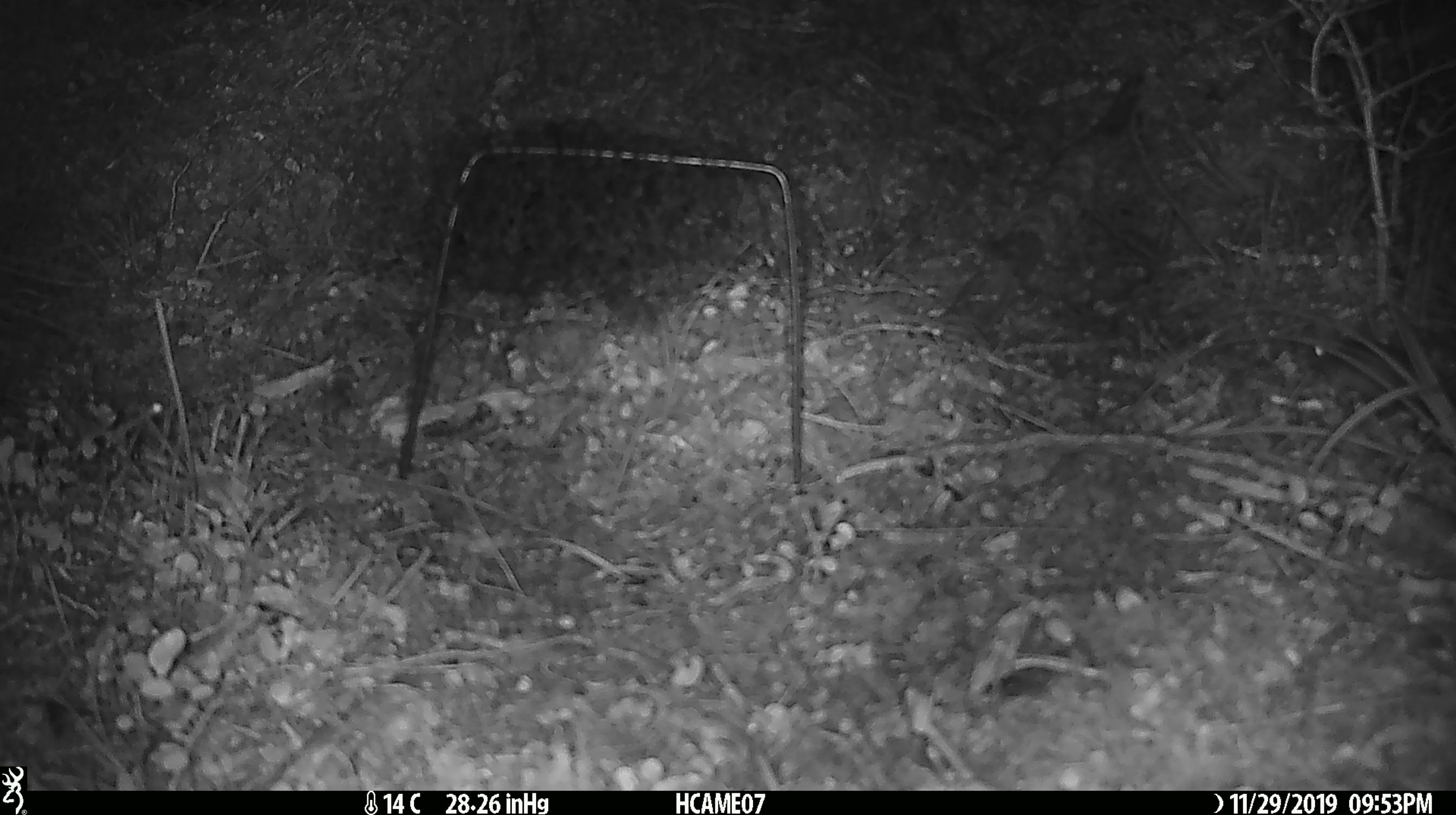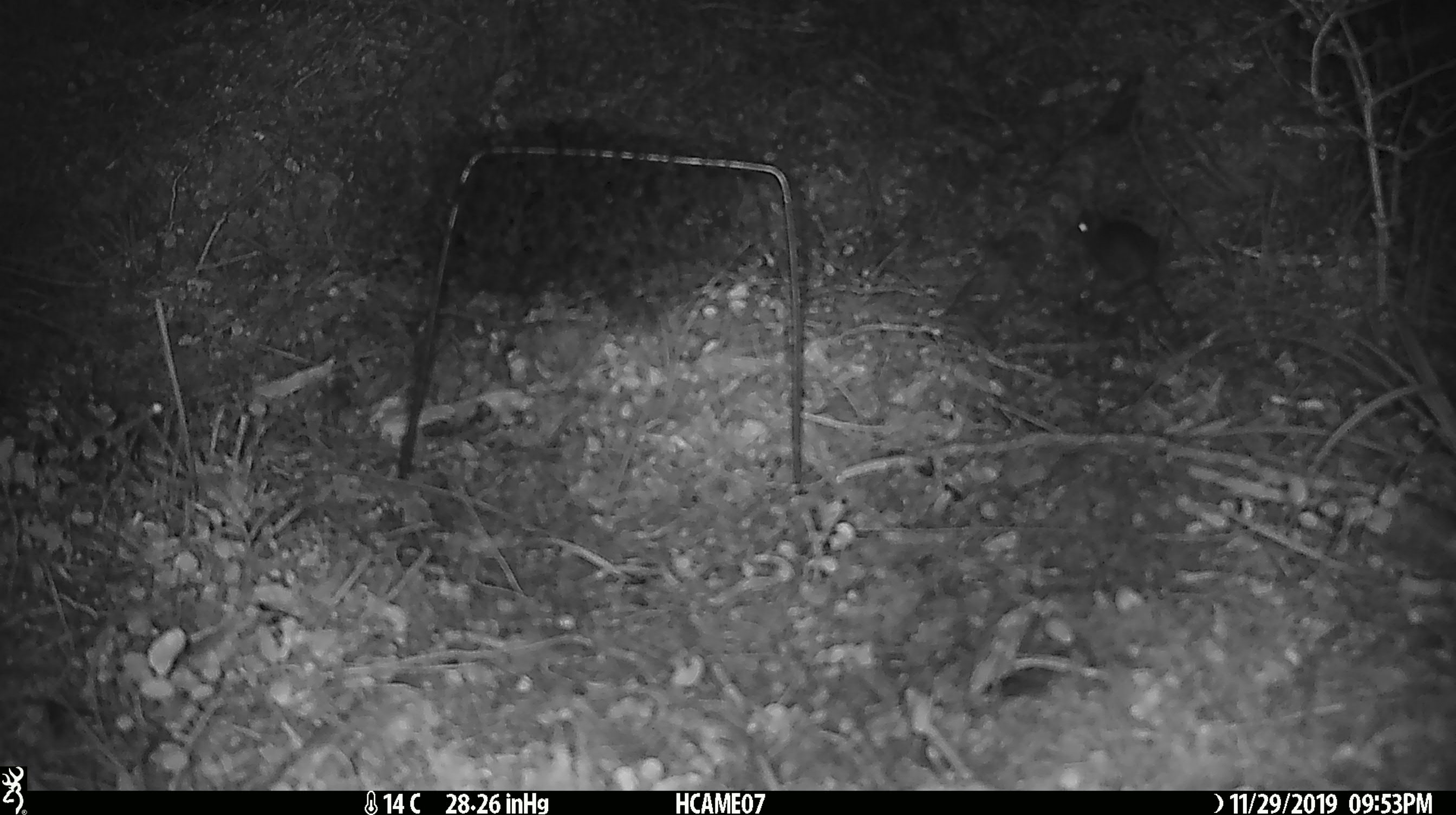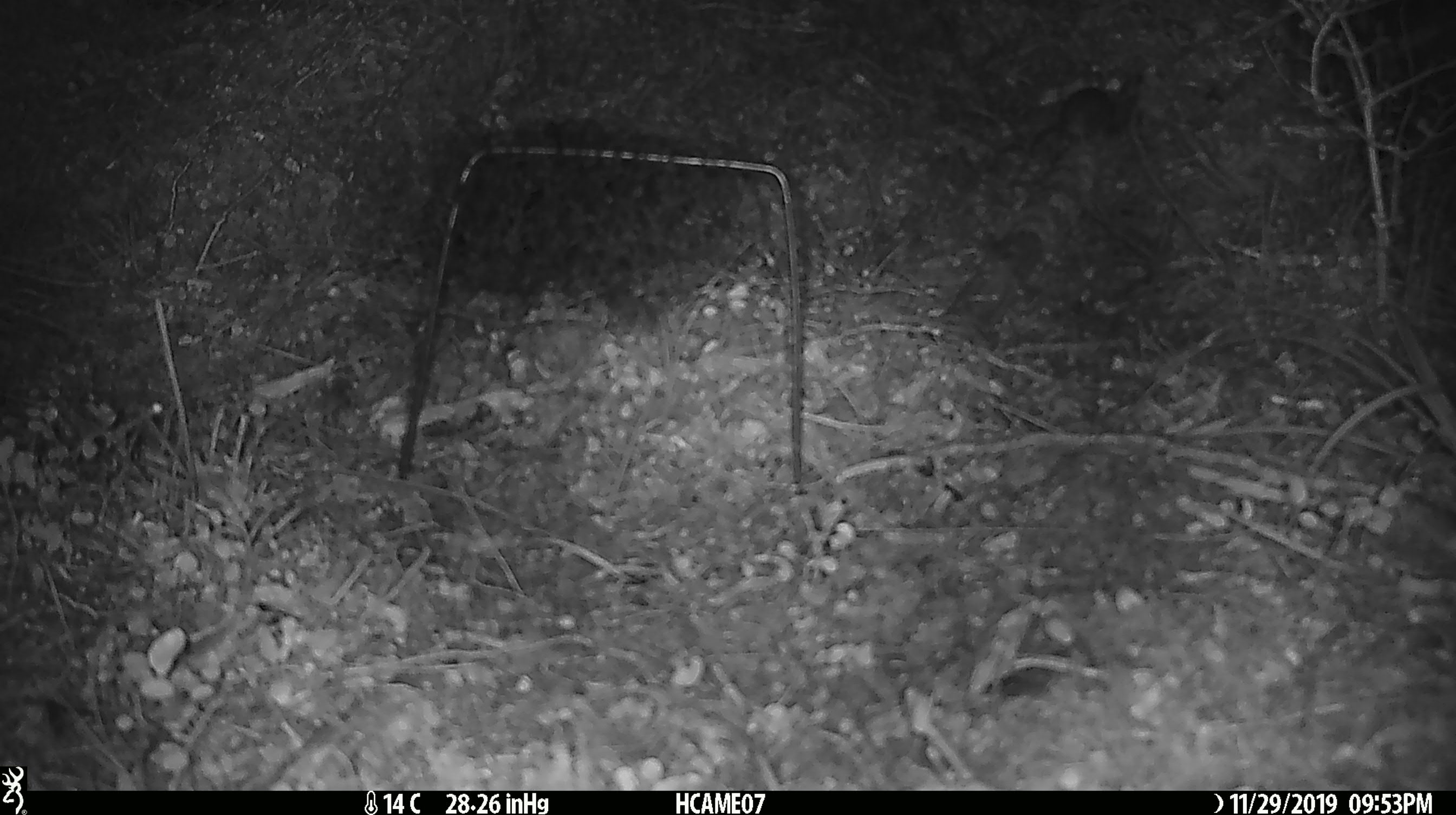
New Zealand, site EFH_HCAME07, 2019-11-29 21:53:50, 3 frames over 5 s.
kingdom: Animalia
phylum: Chordata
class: Mammalia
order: Rodentia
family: Muridae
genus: Mus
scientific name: Mus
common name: mouse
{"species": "mouse (Mus)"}